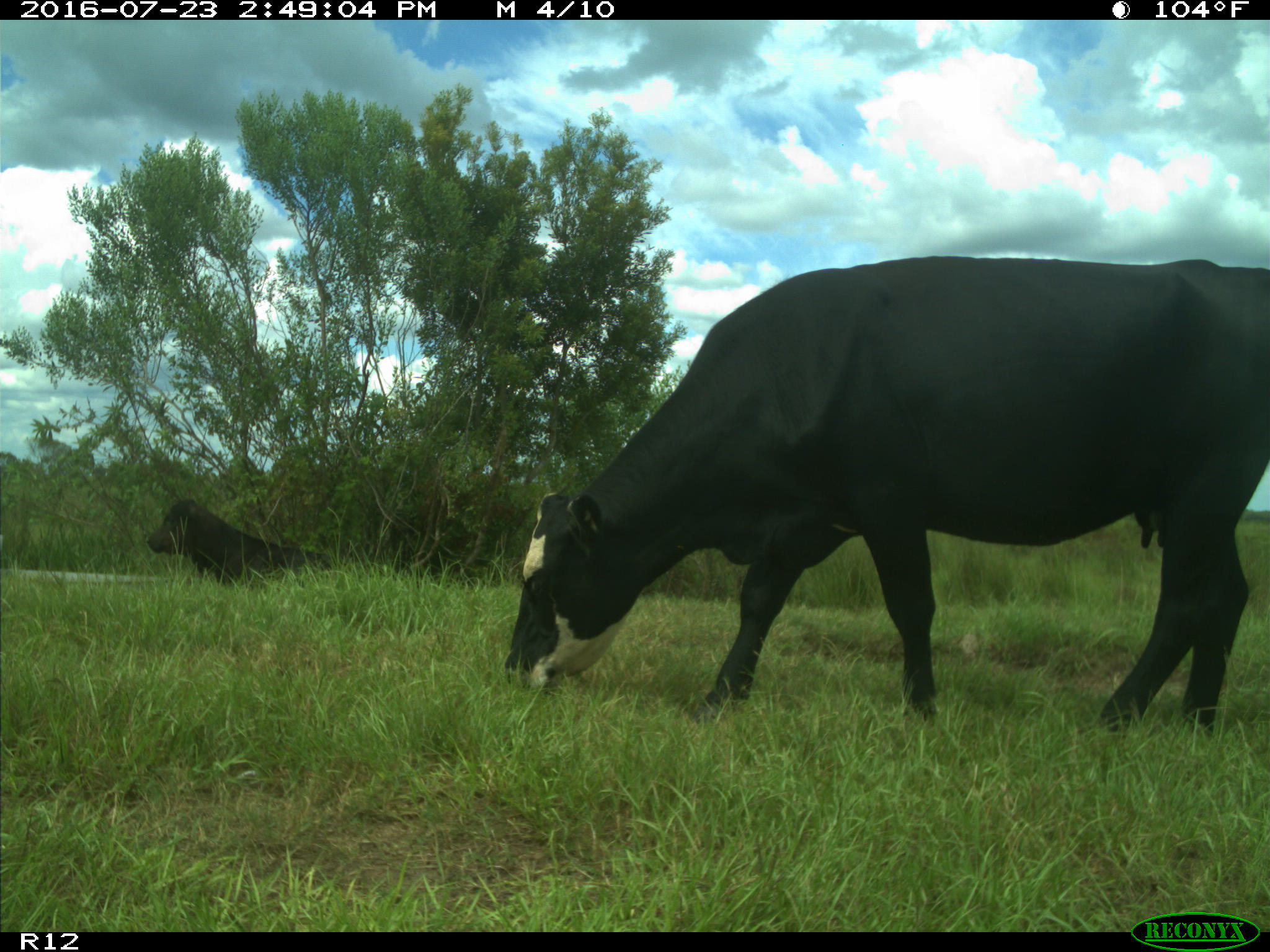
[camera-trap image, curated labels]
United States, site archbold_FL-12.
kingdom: Animalia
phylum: Chordata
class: Mammalia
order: Artiodactyla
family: Bovidae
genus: Bos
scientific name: Bos taurus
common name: domestic cow